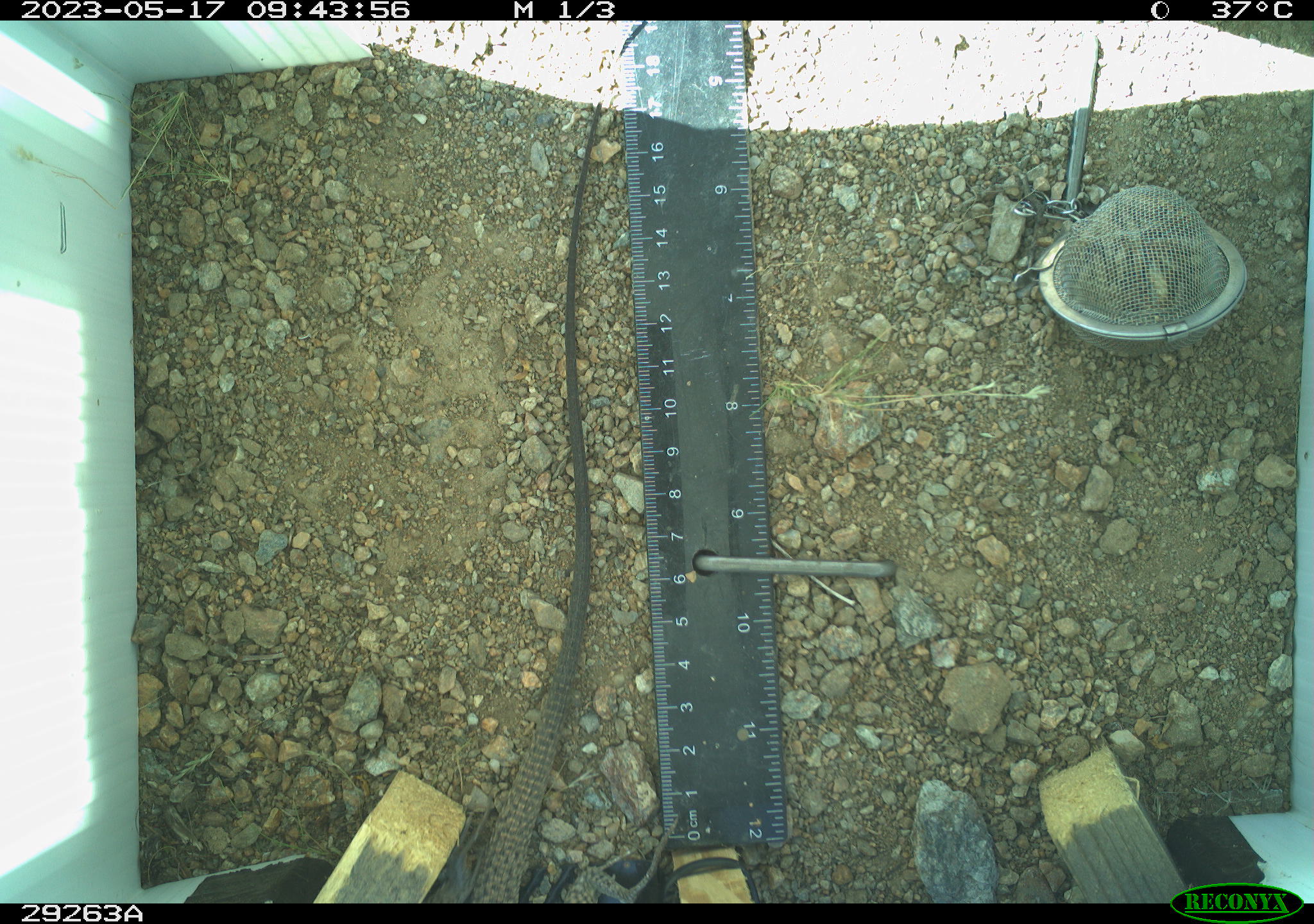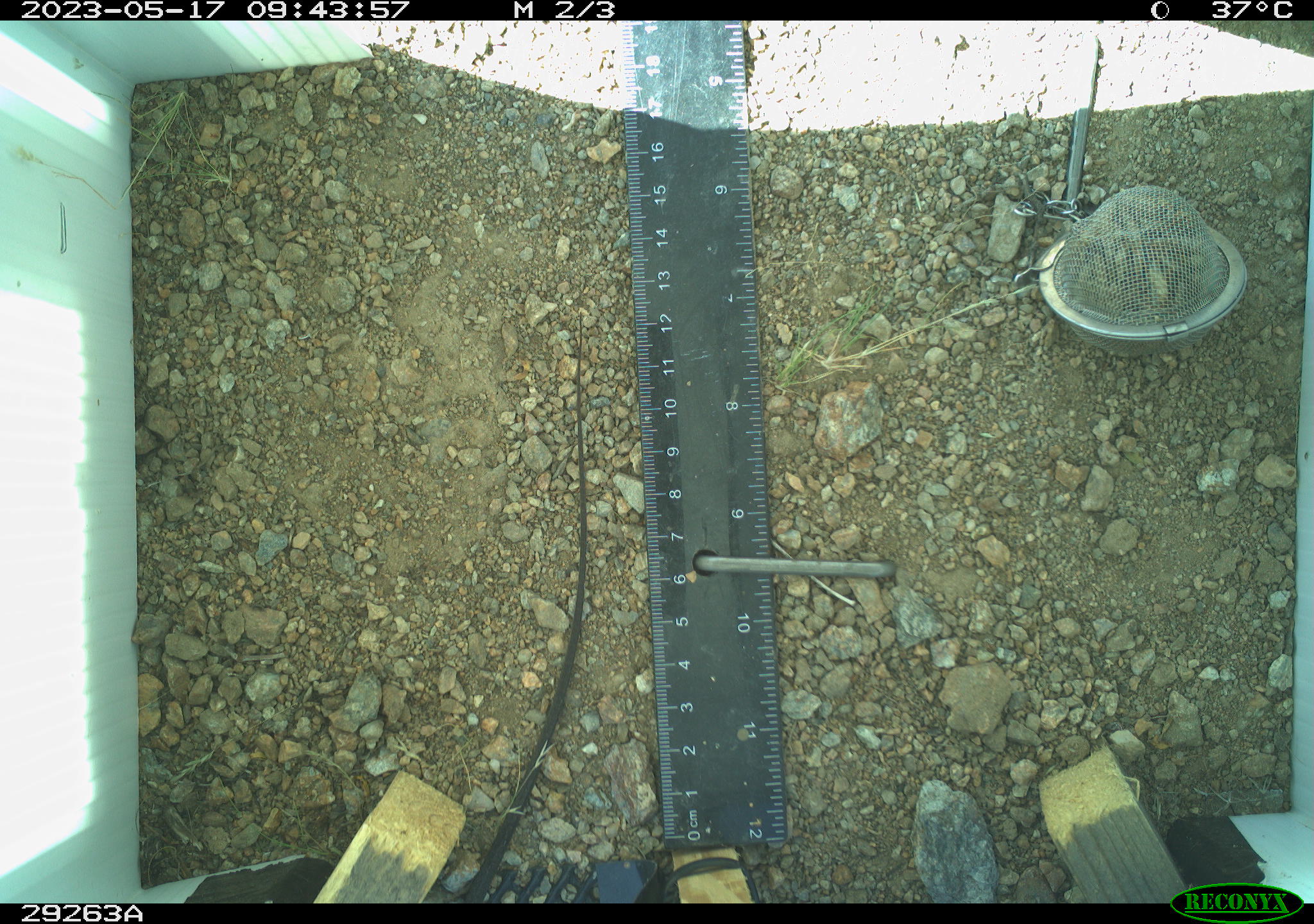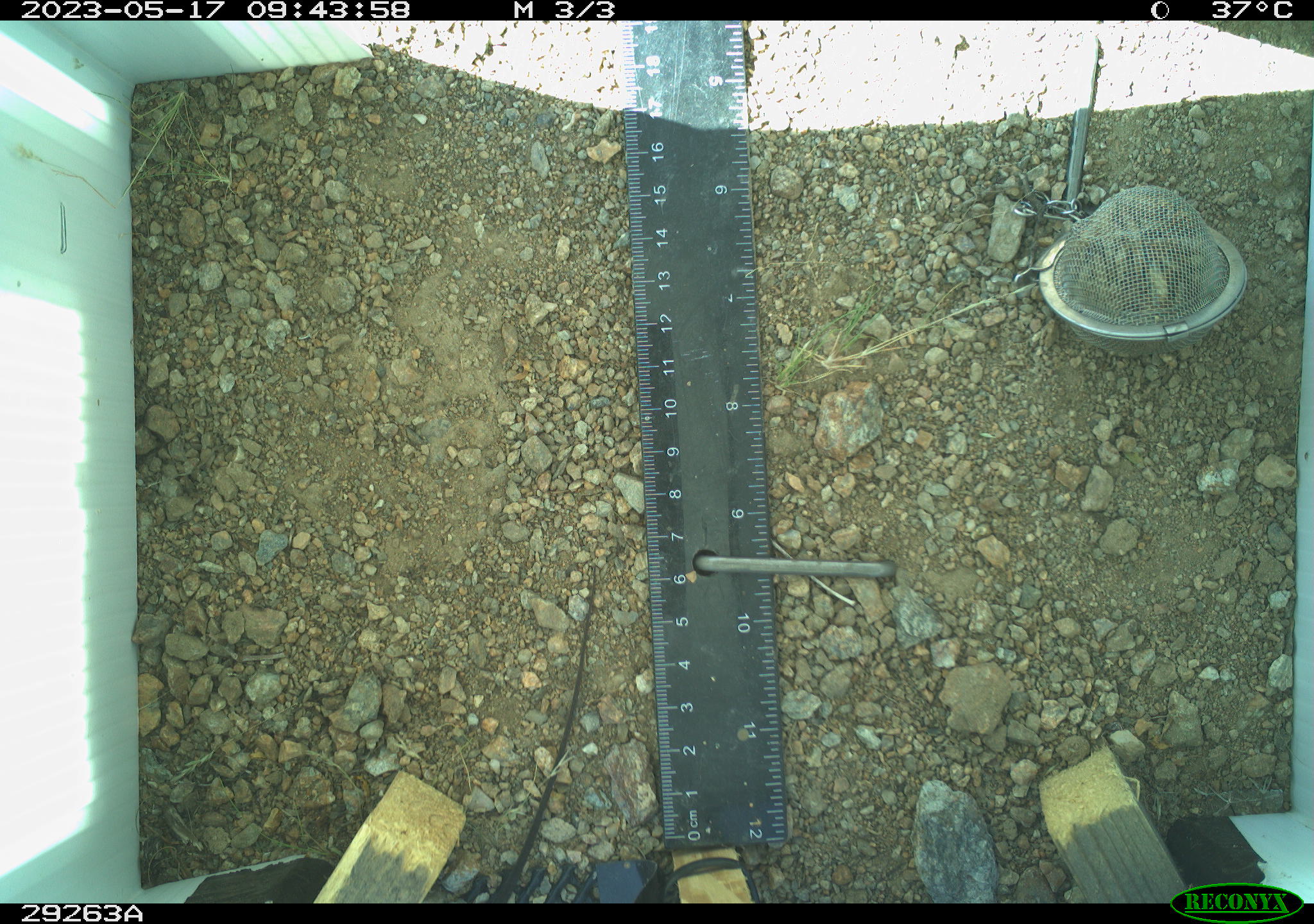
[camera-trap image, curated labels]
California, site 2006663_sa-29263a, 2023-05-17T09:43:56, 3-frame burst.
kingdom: Animalia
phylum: Chordata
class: Reptilia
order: Squamata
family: Teiidae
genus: Aspidoscelis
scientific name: Aspidoscelis tigris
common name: western whiptail